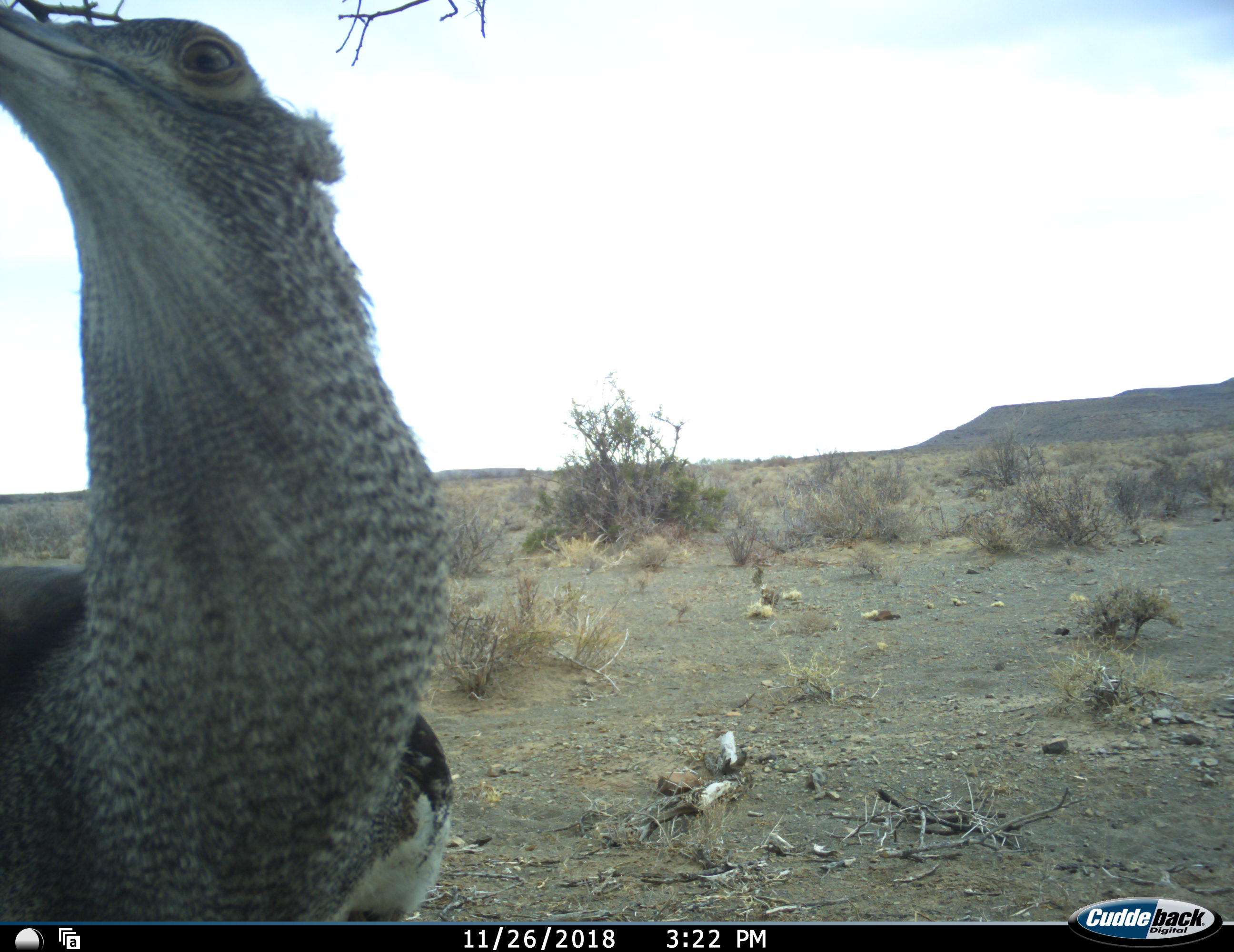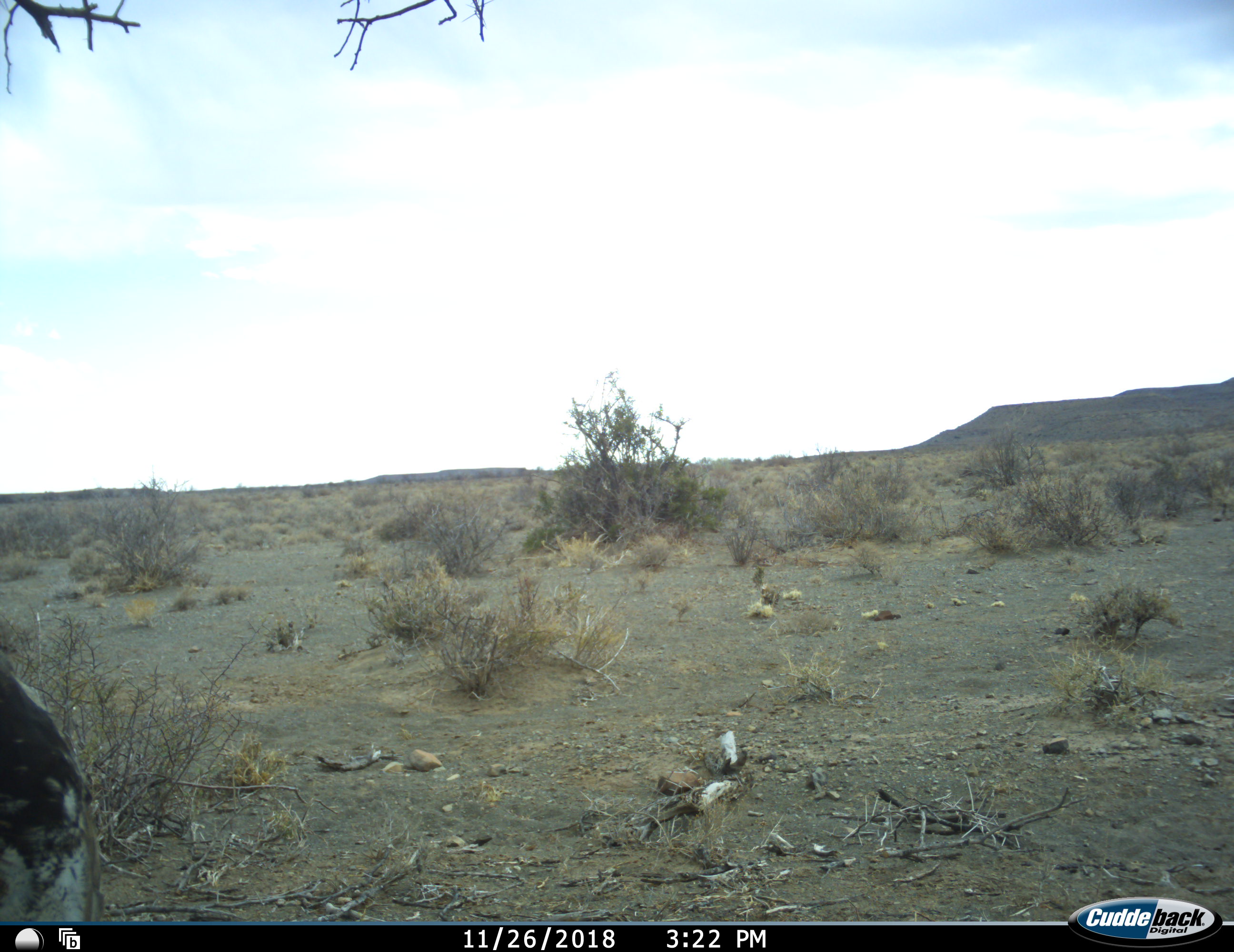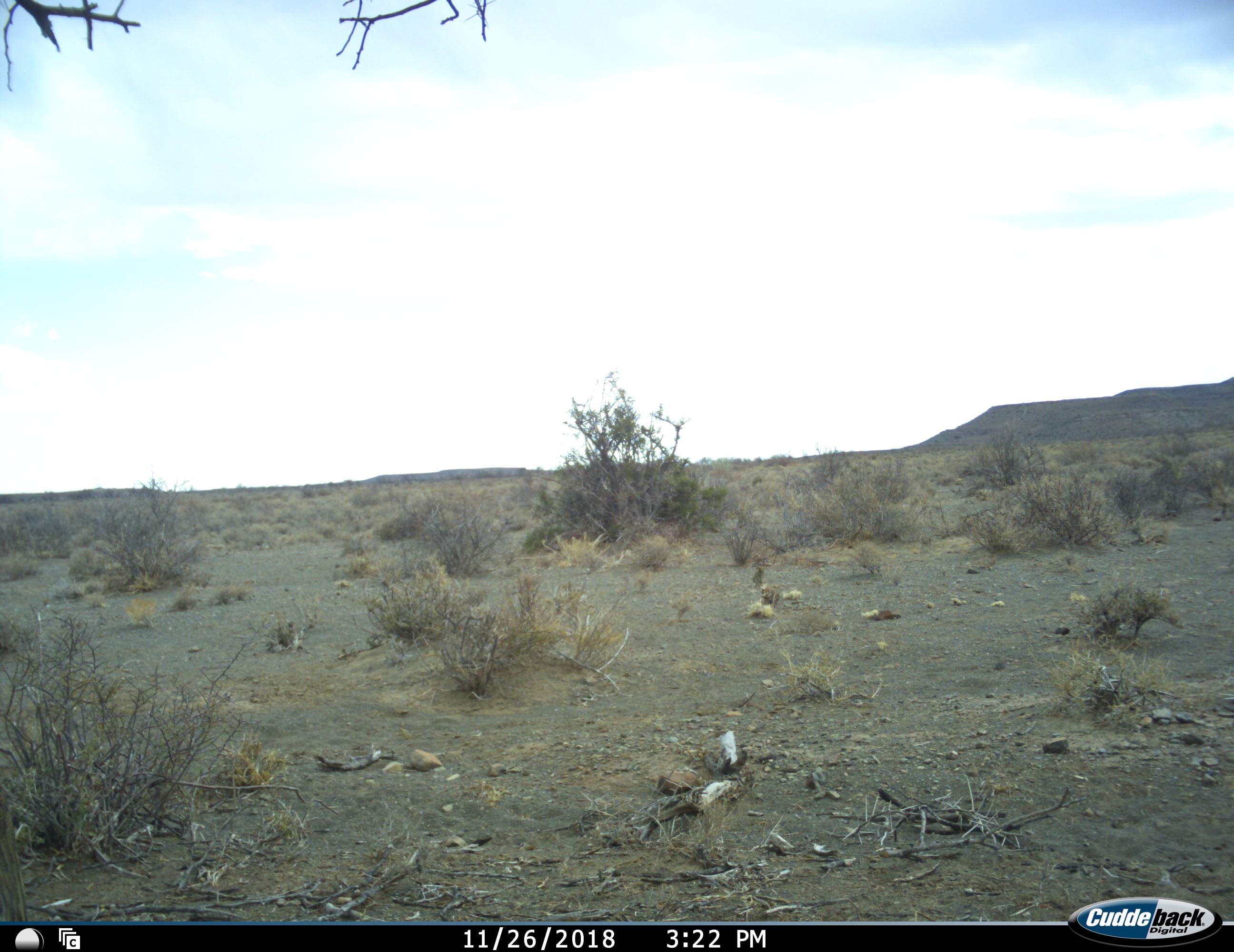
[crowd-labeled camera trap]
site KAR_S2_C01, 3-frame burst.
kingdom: Animalia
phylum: Chordata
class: Aves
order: Otidiformes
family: Otididae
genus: Ardeotis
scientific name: Ardeotis kori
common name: kori bustard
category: bustardkori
Bustardkori (kori bustard) (Ardeotis kori), count 1. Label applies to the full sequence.